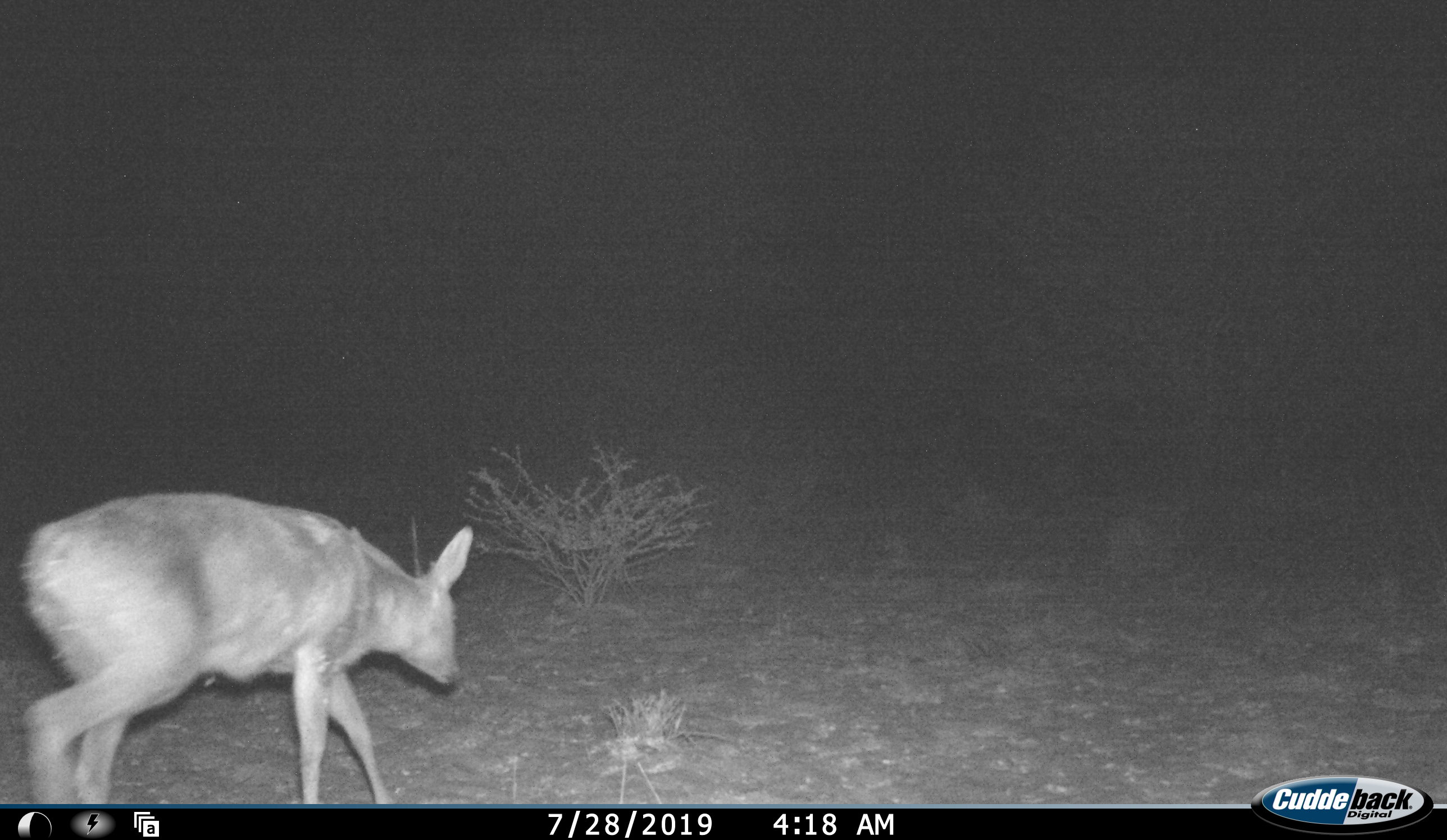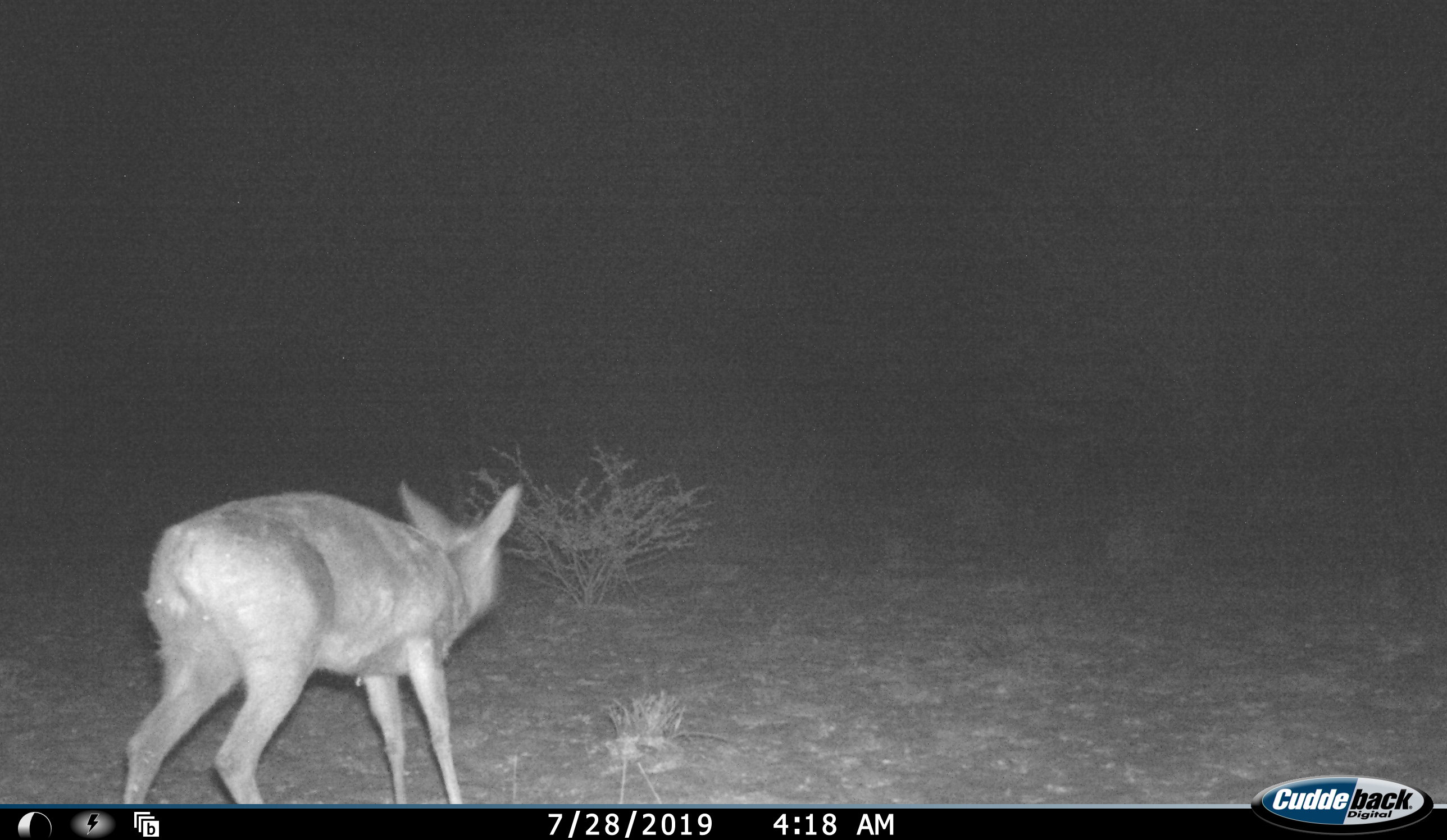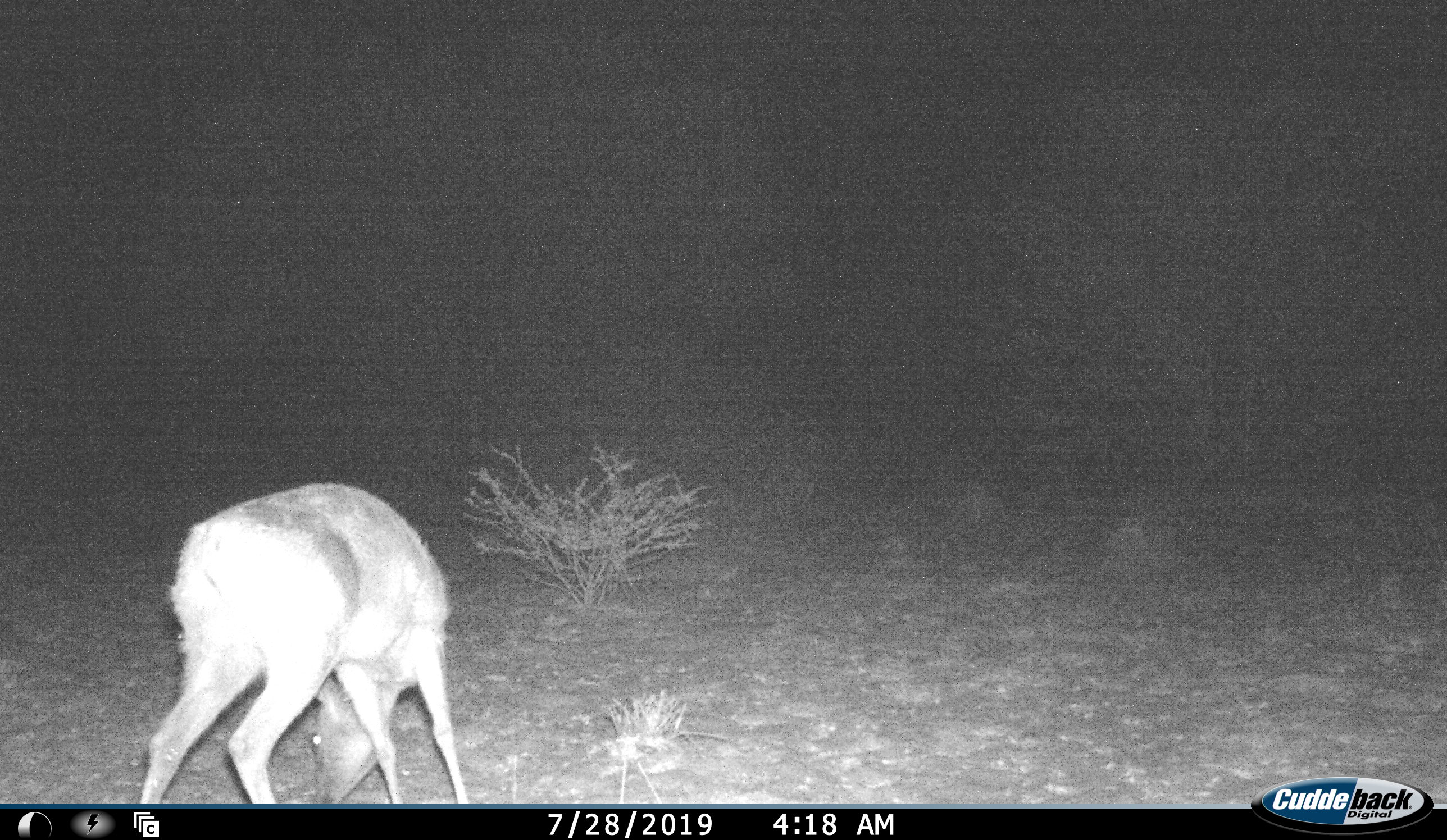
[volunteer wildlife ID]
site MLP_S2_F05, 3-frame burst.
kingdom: Animalia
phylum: Chordata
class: Mammalia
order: Artiodactyla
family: Bovidae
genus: Sylvicapra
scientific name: Sylvicapra grimmia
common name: common duiker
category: duikercommongrey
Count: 1.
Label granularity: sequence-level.